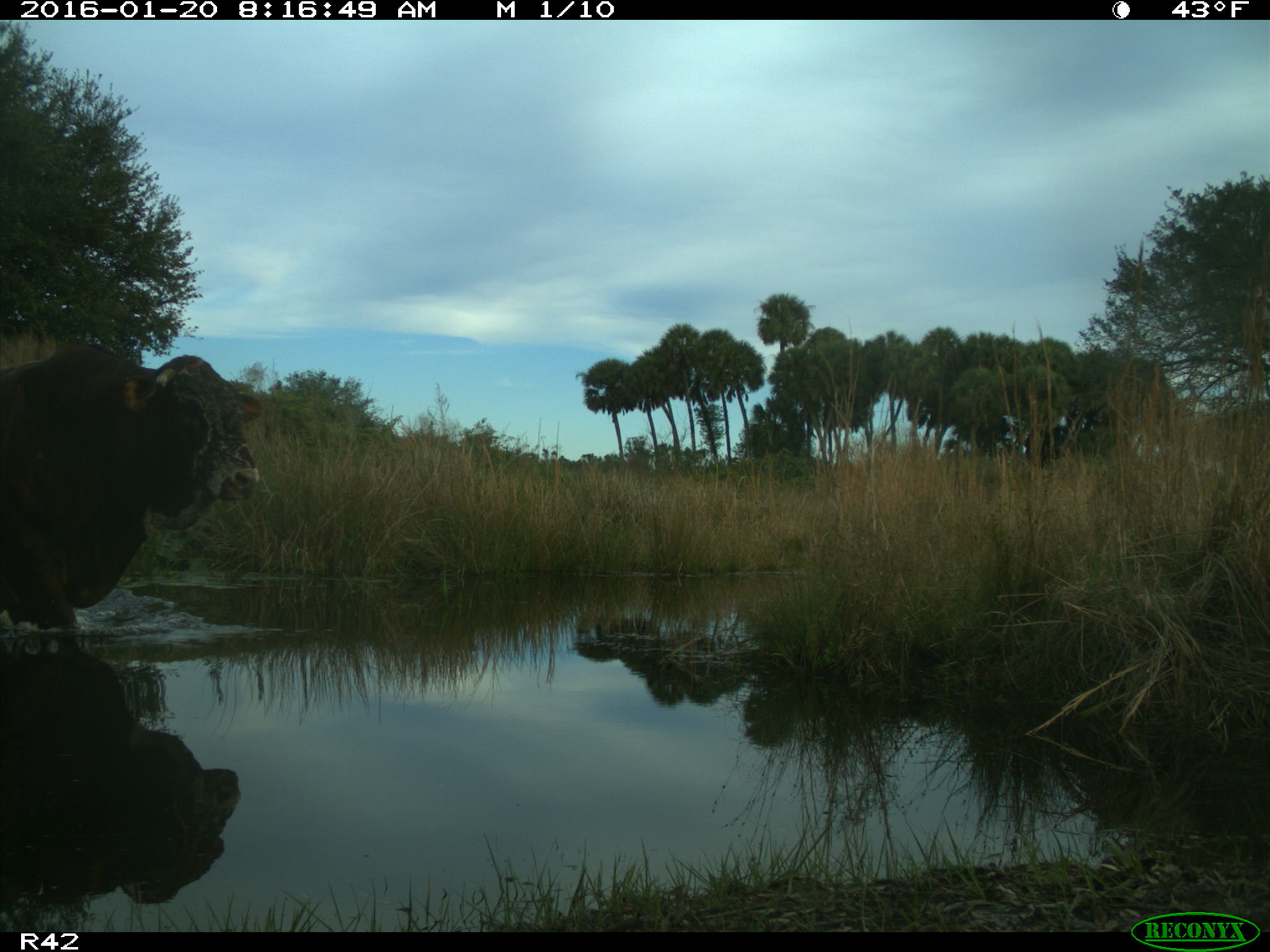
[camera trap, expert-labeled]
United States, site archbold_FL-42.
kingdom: Animalia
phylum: Chordata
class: Mammalia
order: Artiodactyla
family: Bovidae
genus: Bos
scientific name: Bos taurus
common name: domestic cow